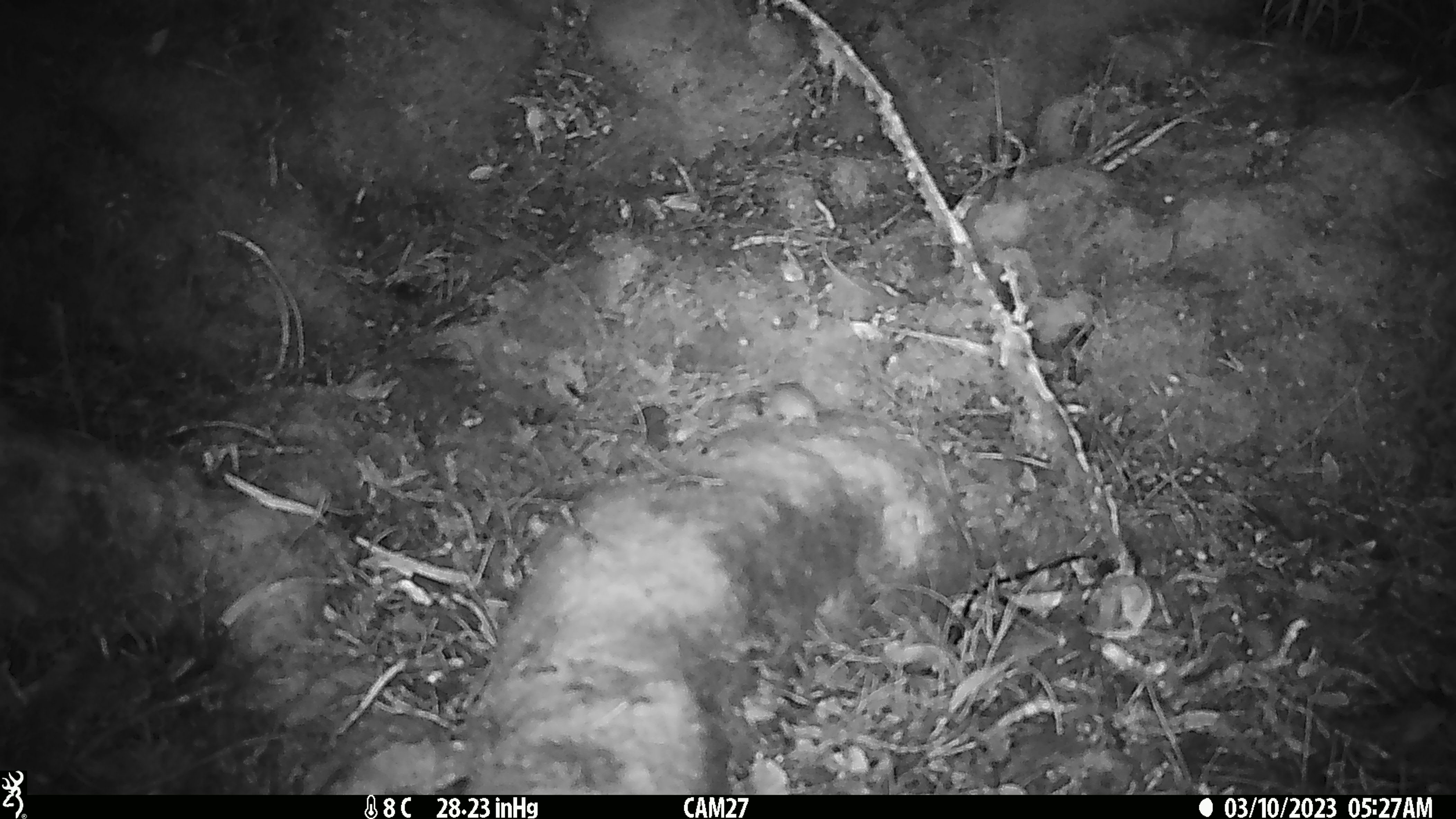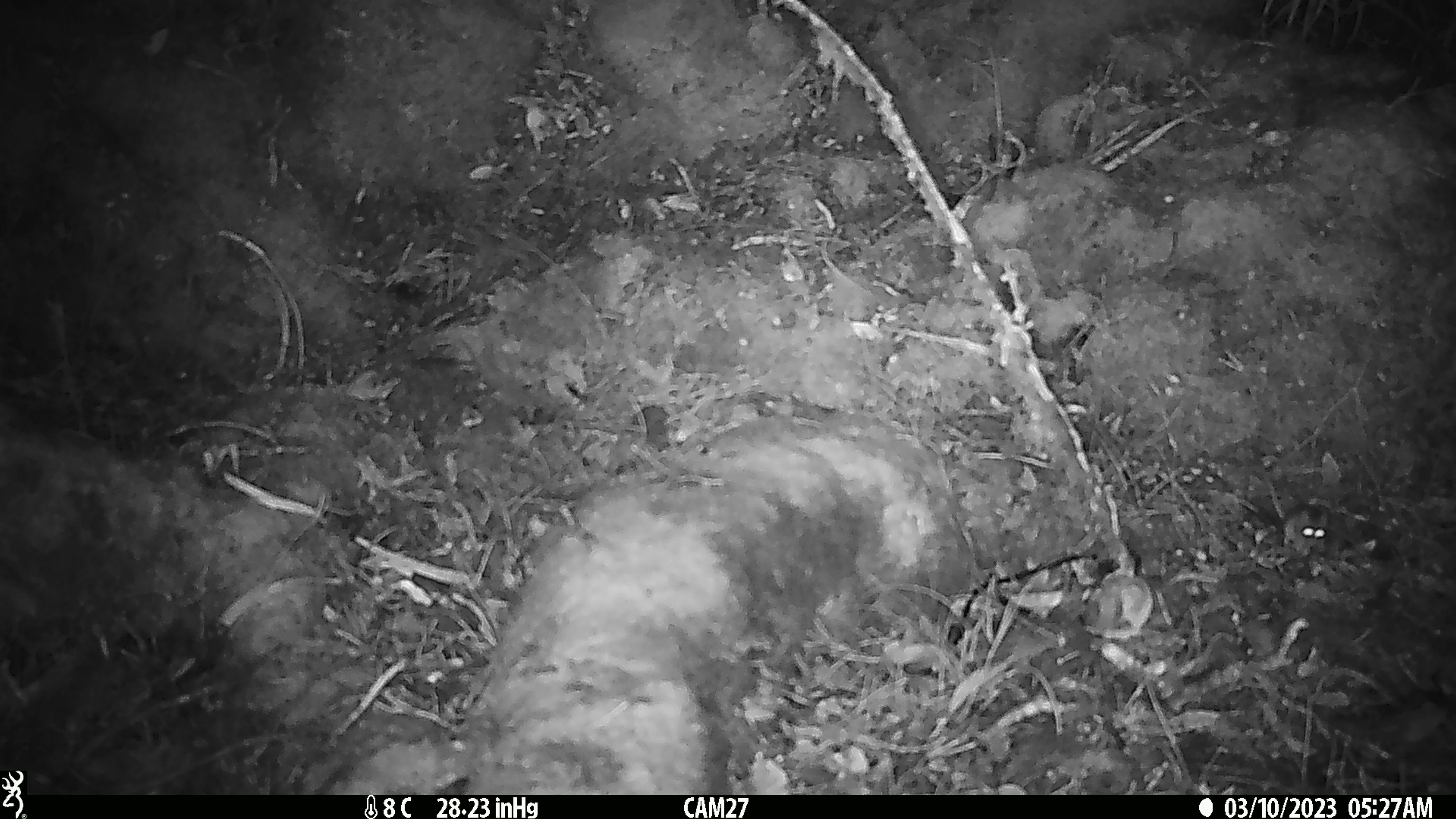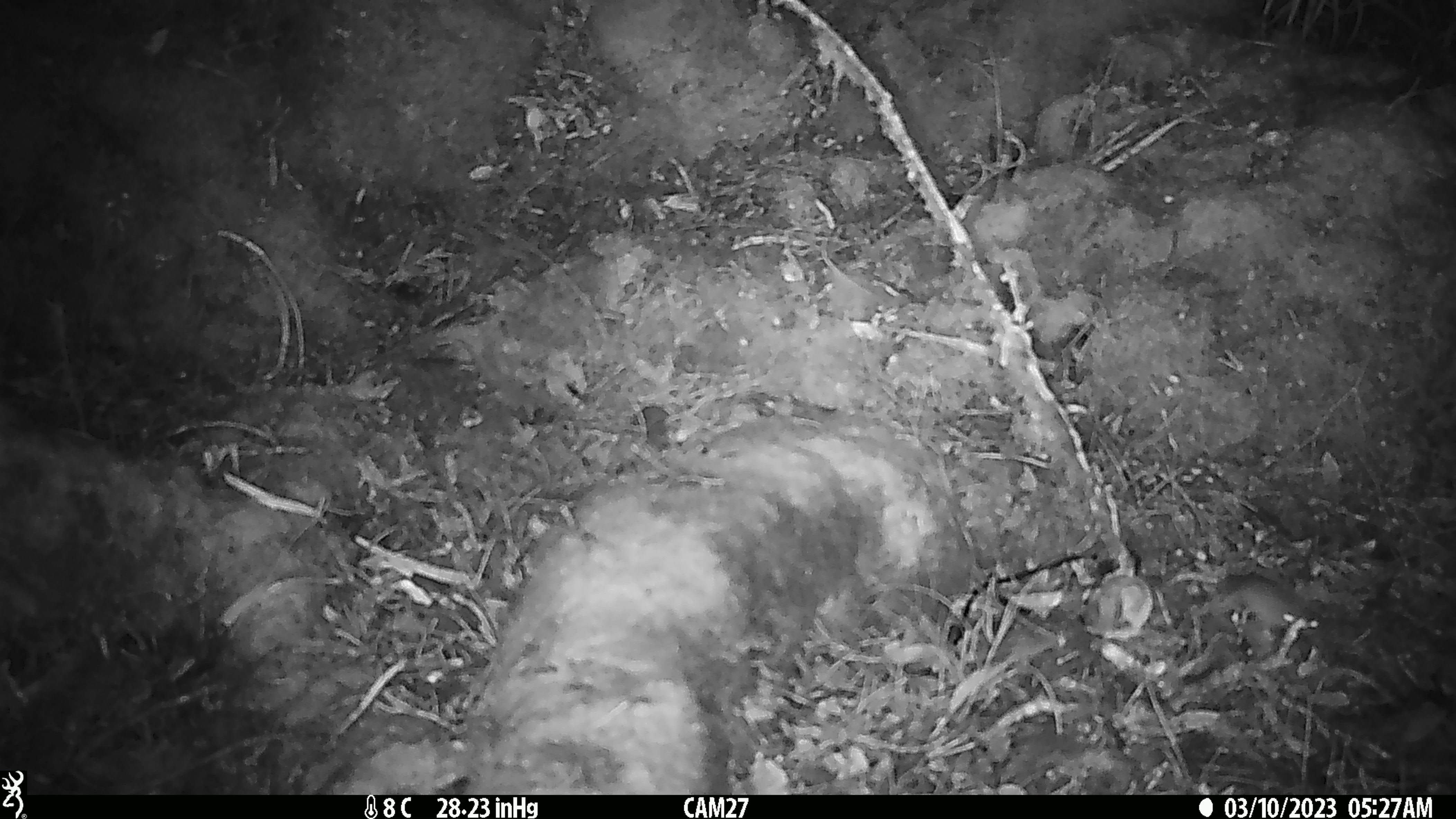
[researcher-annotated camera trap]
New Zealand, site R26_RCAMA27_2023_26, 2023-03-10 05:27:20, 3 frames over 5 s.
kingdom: Animalia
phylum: Chordata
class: Mammalia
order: Rodentia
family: Muridae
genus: Mus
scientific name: Mus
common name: mouse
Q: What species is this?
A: Mouse (Mus).